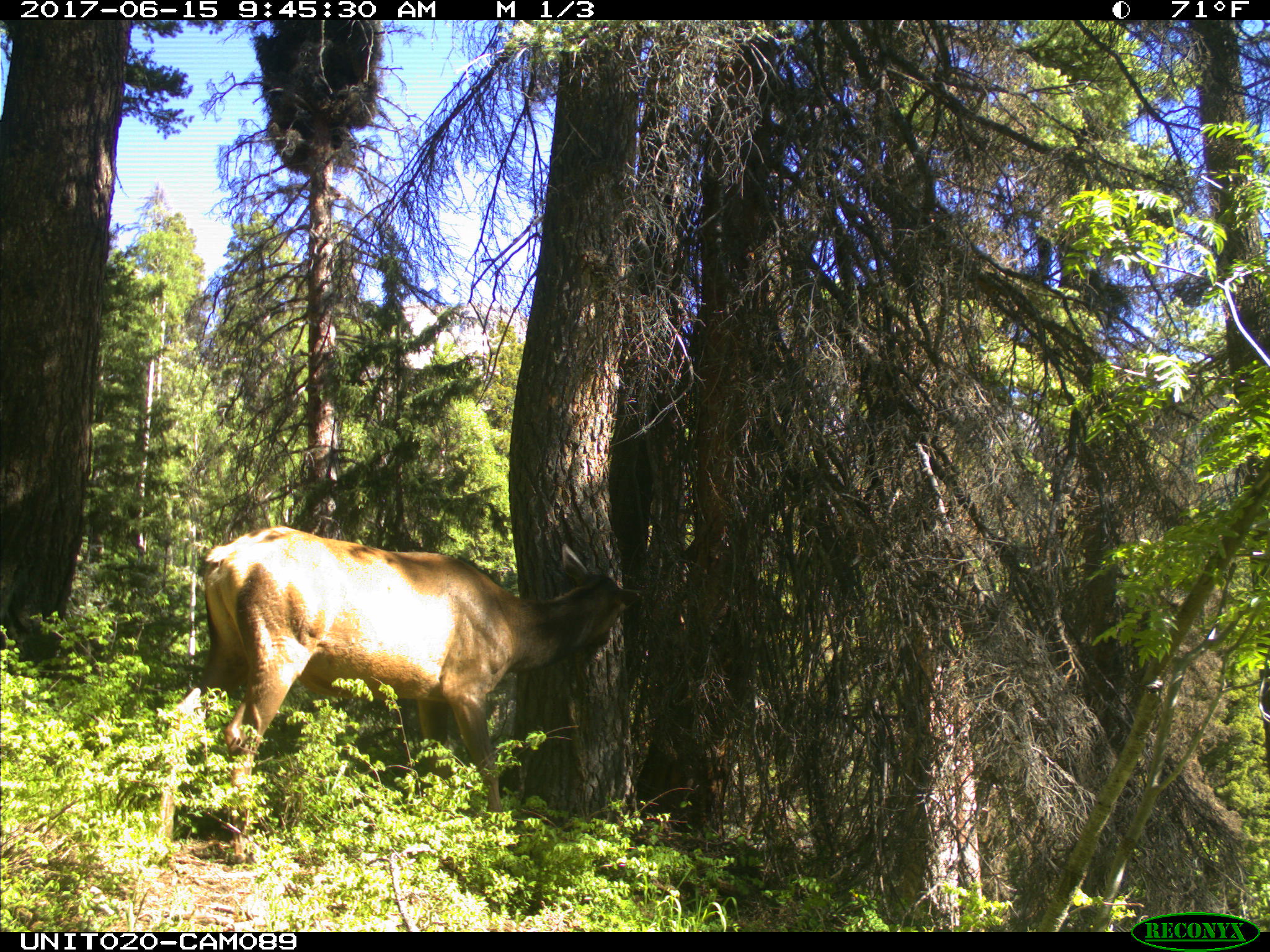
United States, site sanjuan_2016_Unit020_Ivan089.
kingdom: Animalia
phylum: Chordata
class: Mammalia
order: Artiodactyla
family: Cervidae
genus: Cervus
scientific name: Cervus elaphus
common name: red deer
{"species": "Cervus elaphus (red deer)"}